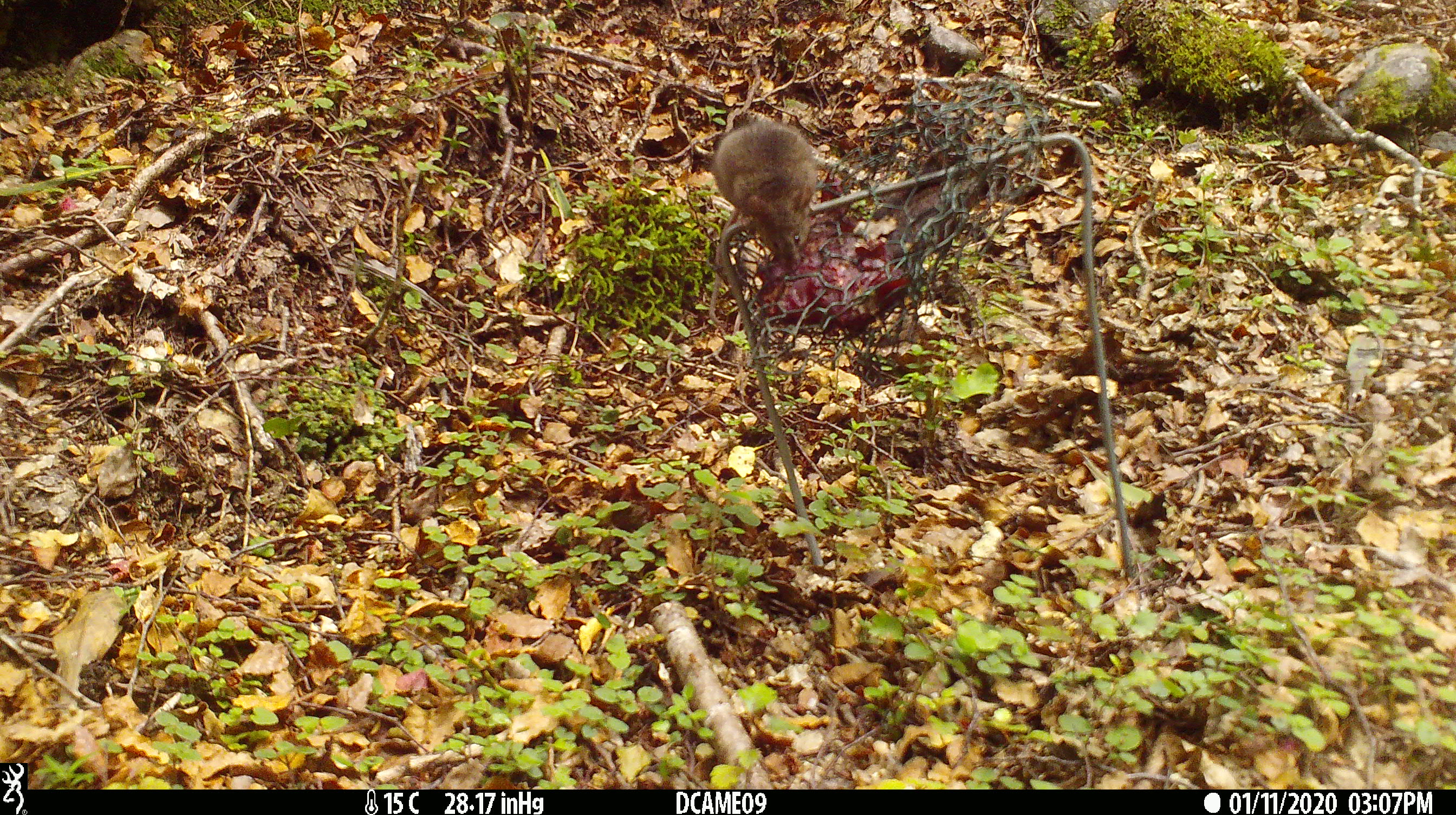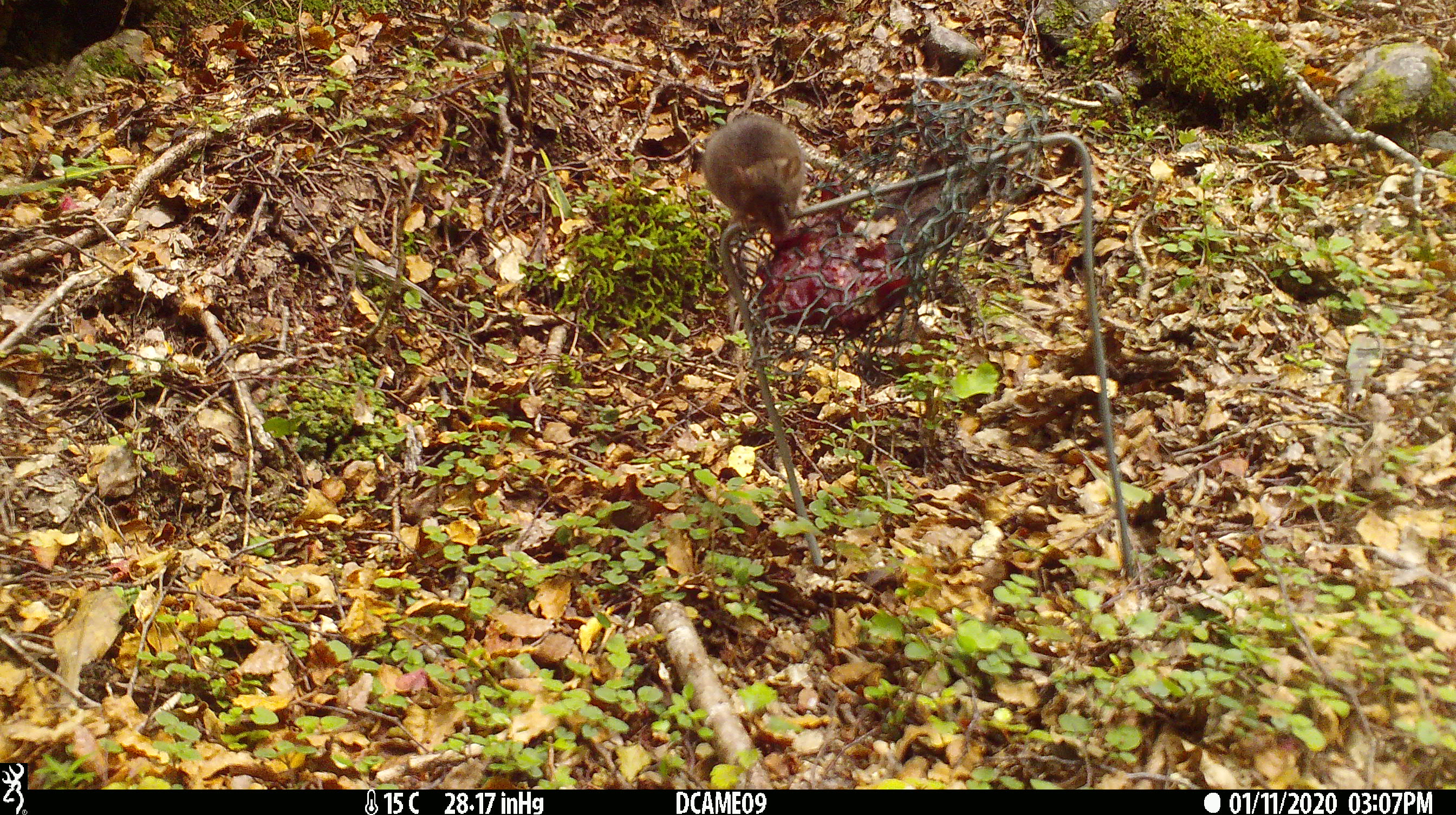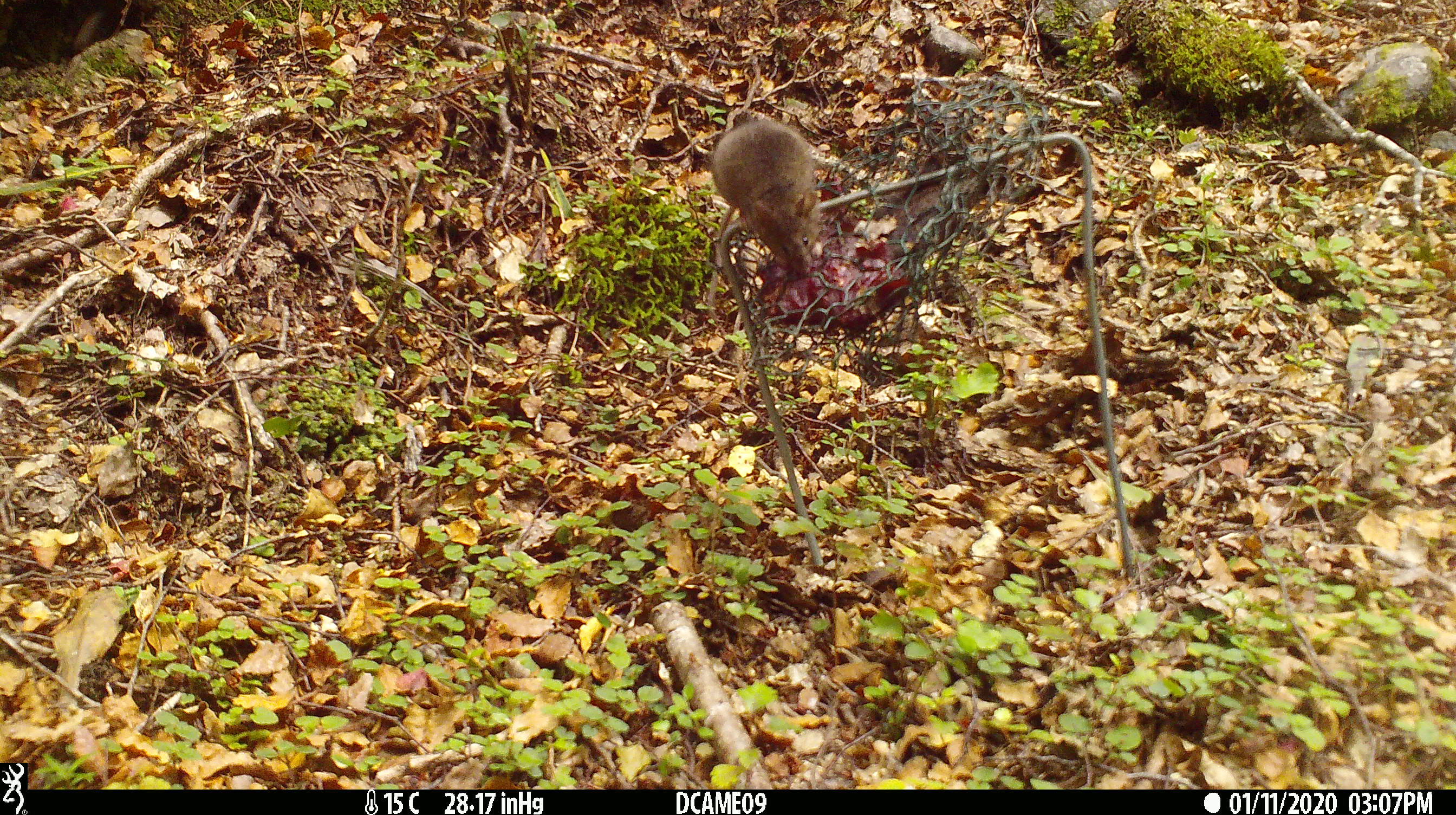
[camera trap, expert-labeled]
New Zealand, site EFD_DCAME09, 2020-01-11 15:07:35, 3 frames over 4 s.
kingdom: Animalia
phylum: Chordata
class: Mammalia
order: Rodentia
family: Muridae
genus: Mus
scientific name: Mus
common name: mouse